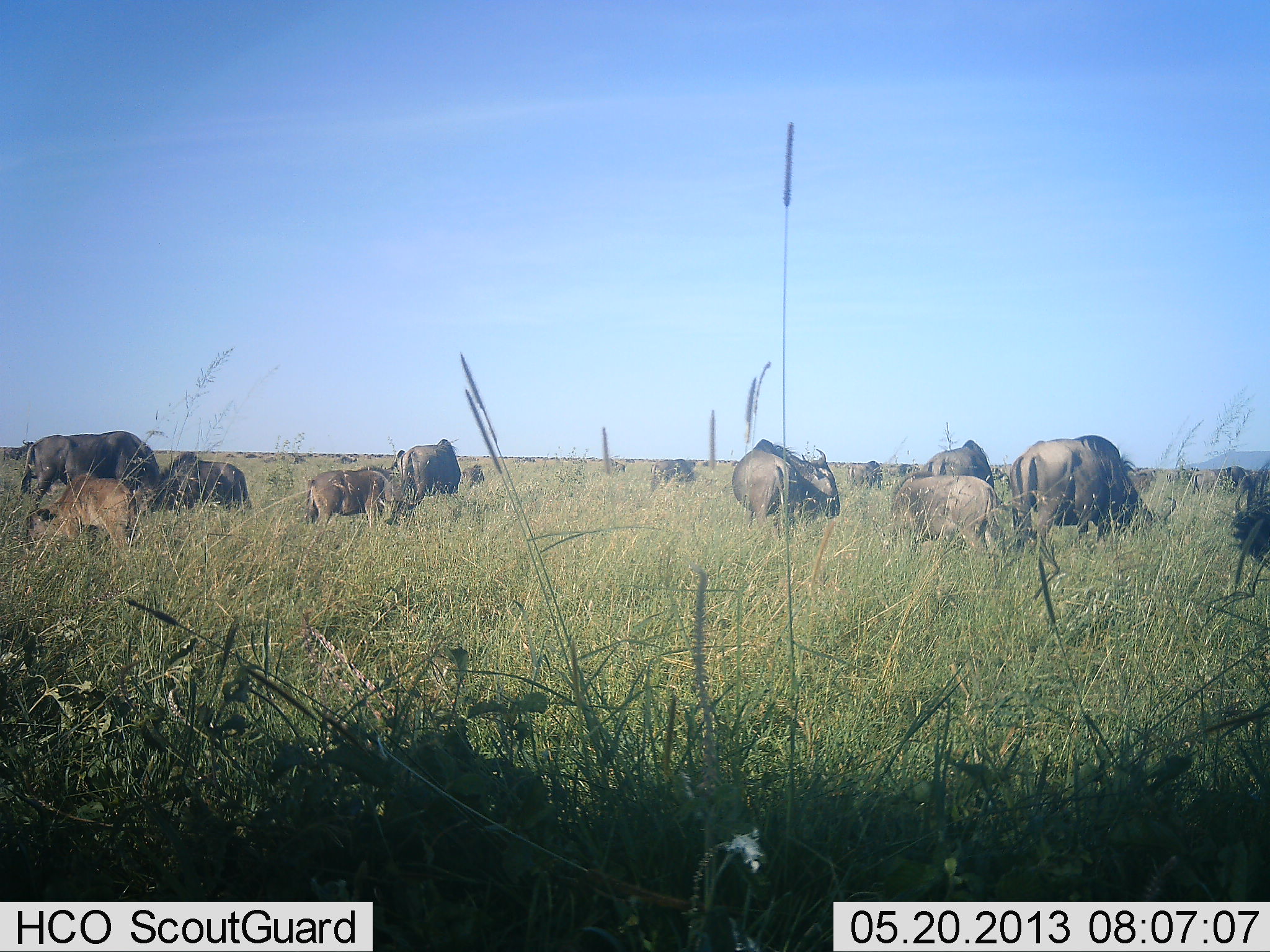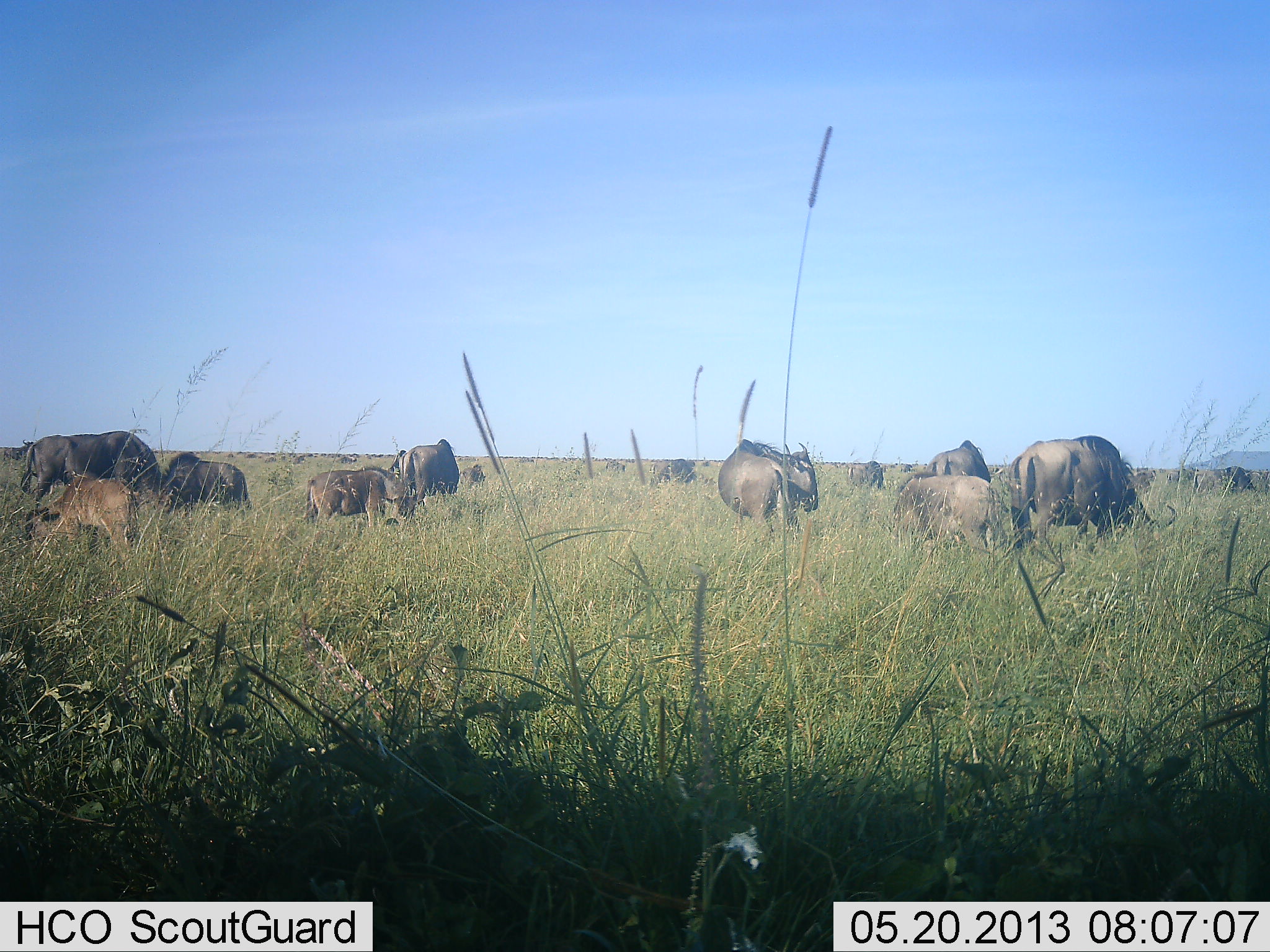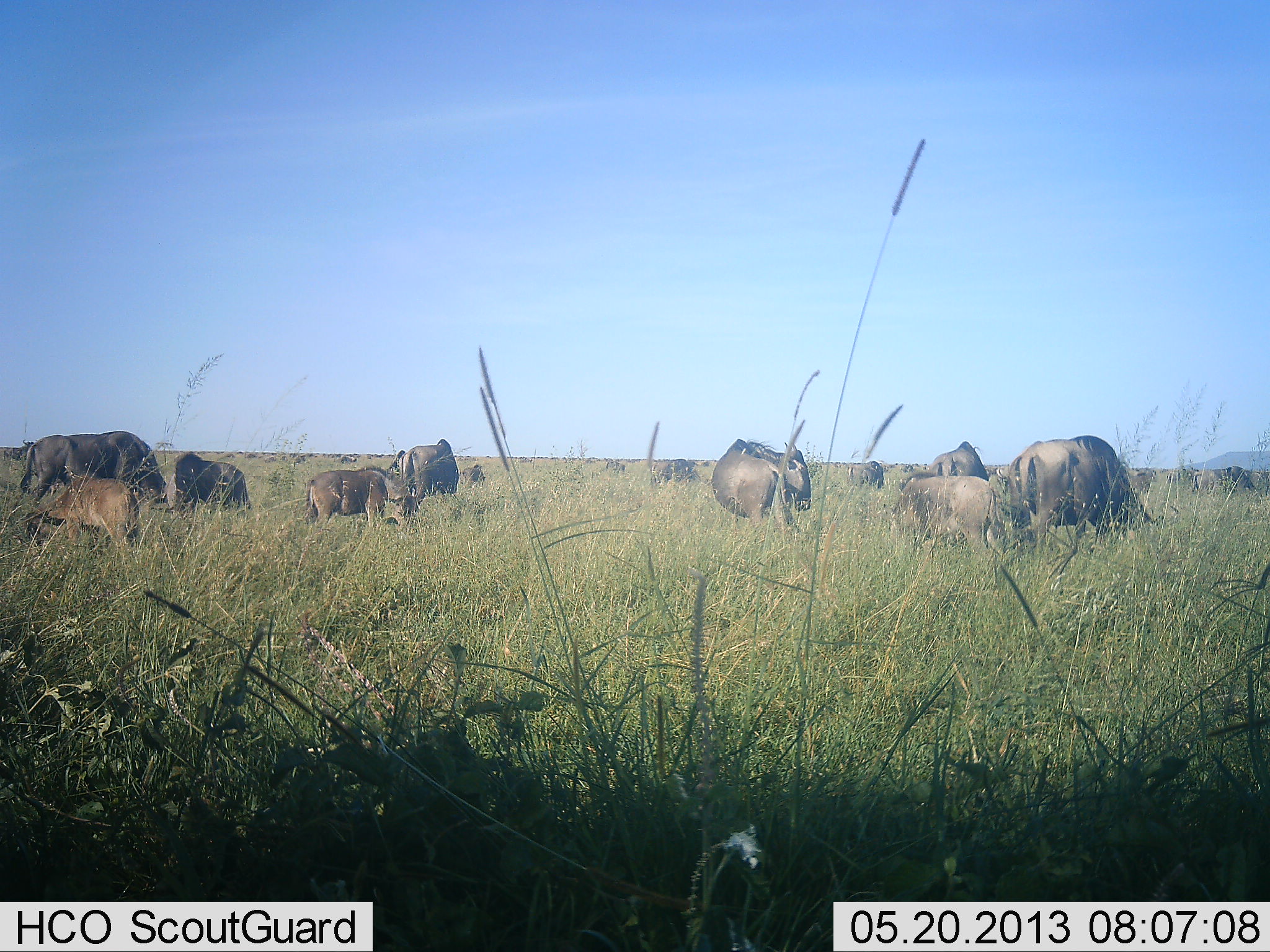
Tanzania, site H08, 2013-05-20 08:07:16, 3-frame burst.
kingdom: Animalia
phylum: Chordata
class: Mammalia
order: Artiodactyla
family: Bovidae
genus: Connochaetes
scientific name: Connochaetes taurinus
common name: blue wildebeest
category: wildebeest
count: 11-50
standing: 57%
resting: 10%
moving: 24%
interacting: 0%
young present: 62%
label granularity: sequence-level